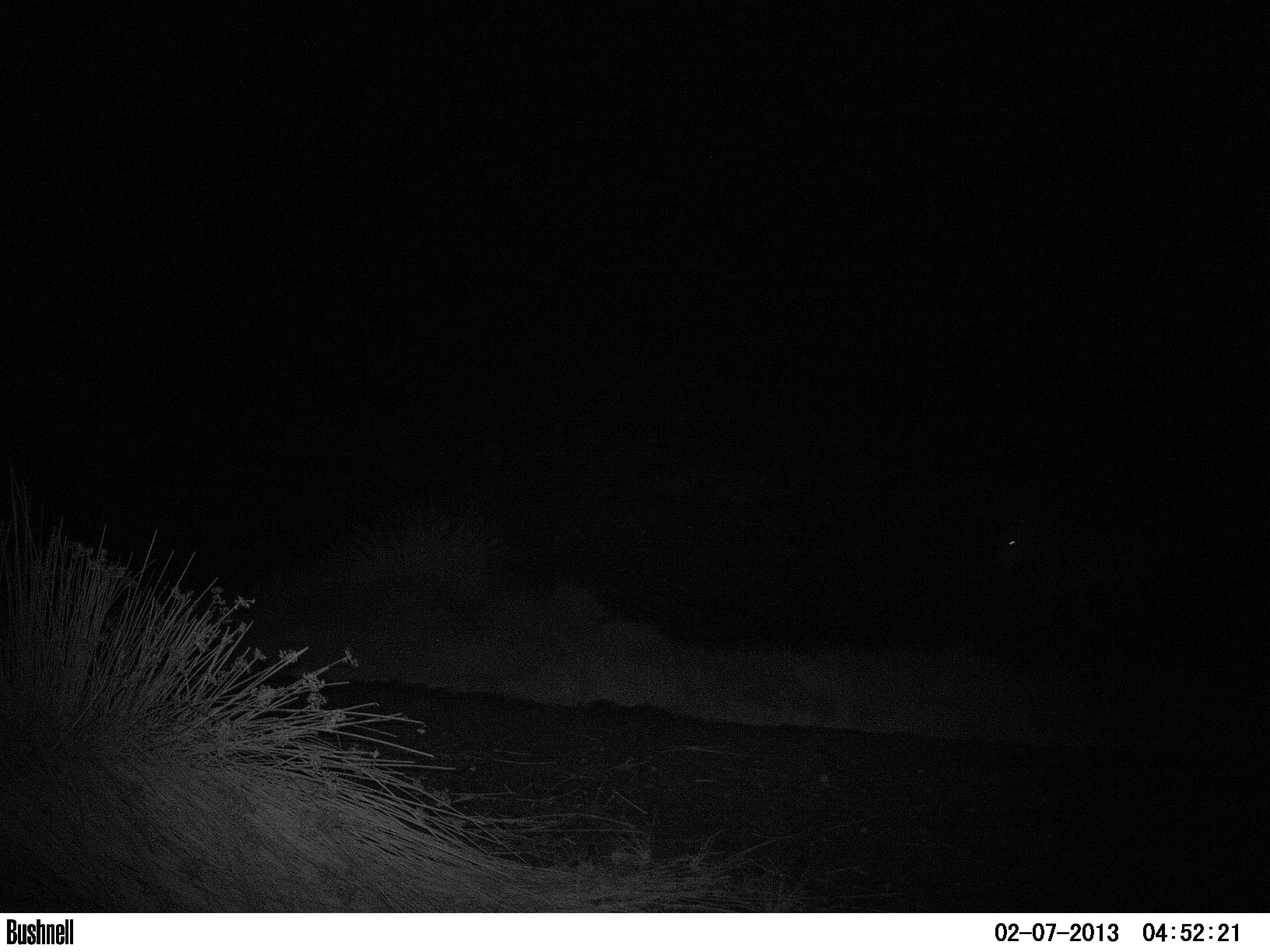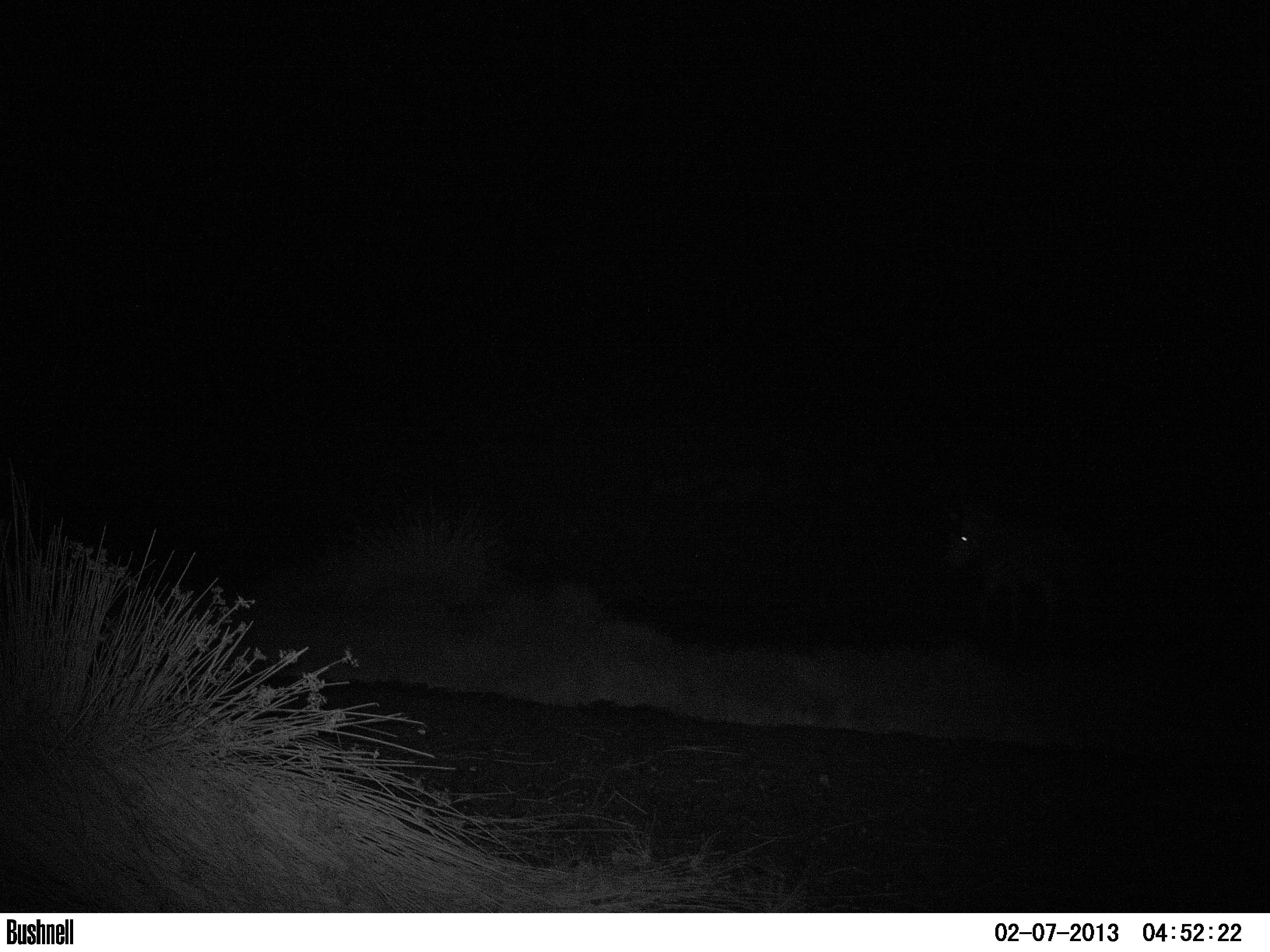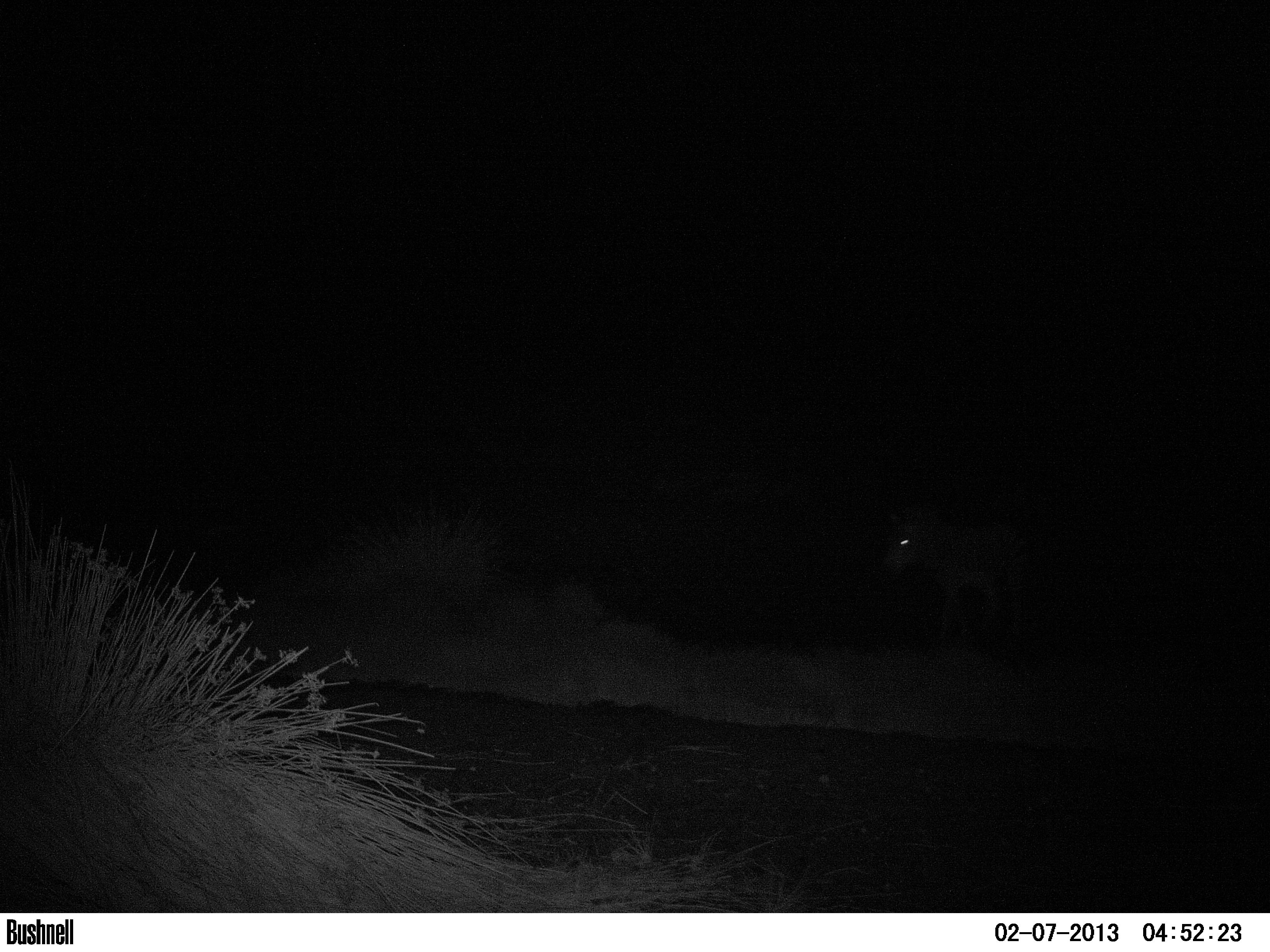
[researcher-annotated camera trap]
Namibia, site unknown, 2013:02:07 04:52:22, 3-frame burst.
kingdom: Animalia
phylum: Chordata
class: Mammalia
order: Perissodactyla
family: Equidae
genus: Equus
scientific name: Equus zebra hartmannae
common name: hartmann's mountain zebra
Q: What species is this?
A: Equus zebra hartmannae (hartmann's mountain zebra).